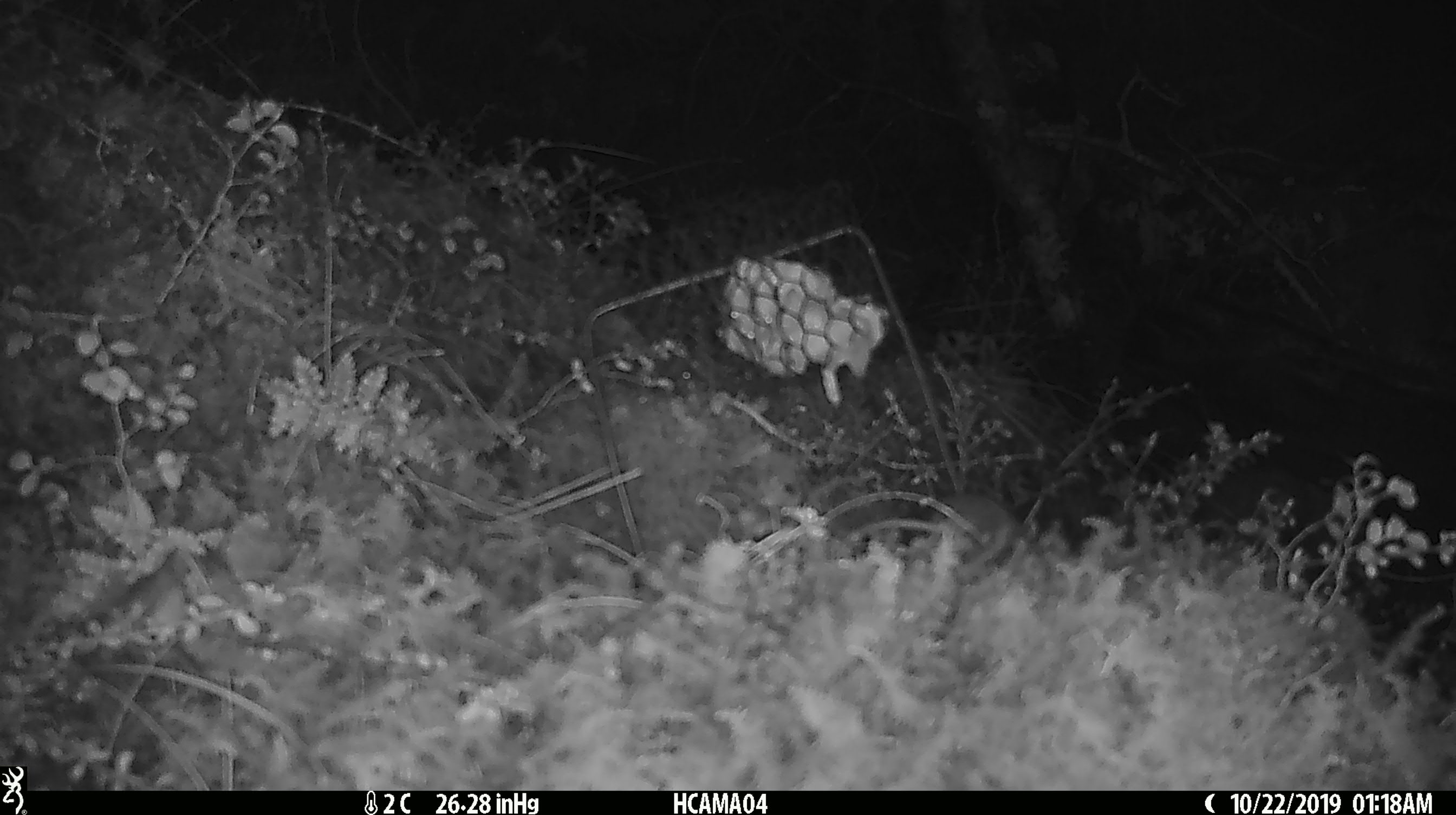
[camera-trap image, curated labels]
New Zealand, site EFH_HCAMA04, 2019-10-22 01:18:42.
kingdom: Animalia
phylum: Chordata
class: Mammalia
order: Rodentia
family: Muridae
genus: Mus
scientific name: Mus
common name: mouse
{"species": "mouse (Mus)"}